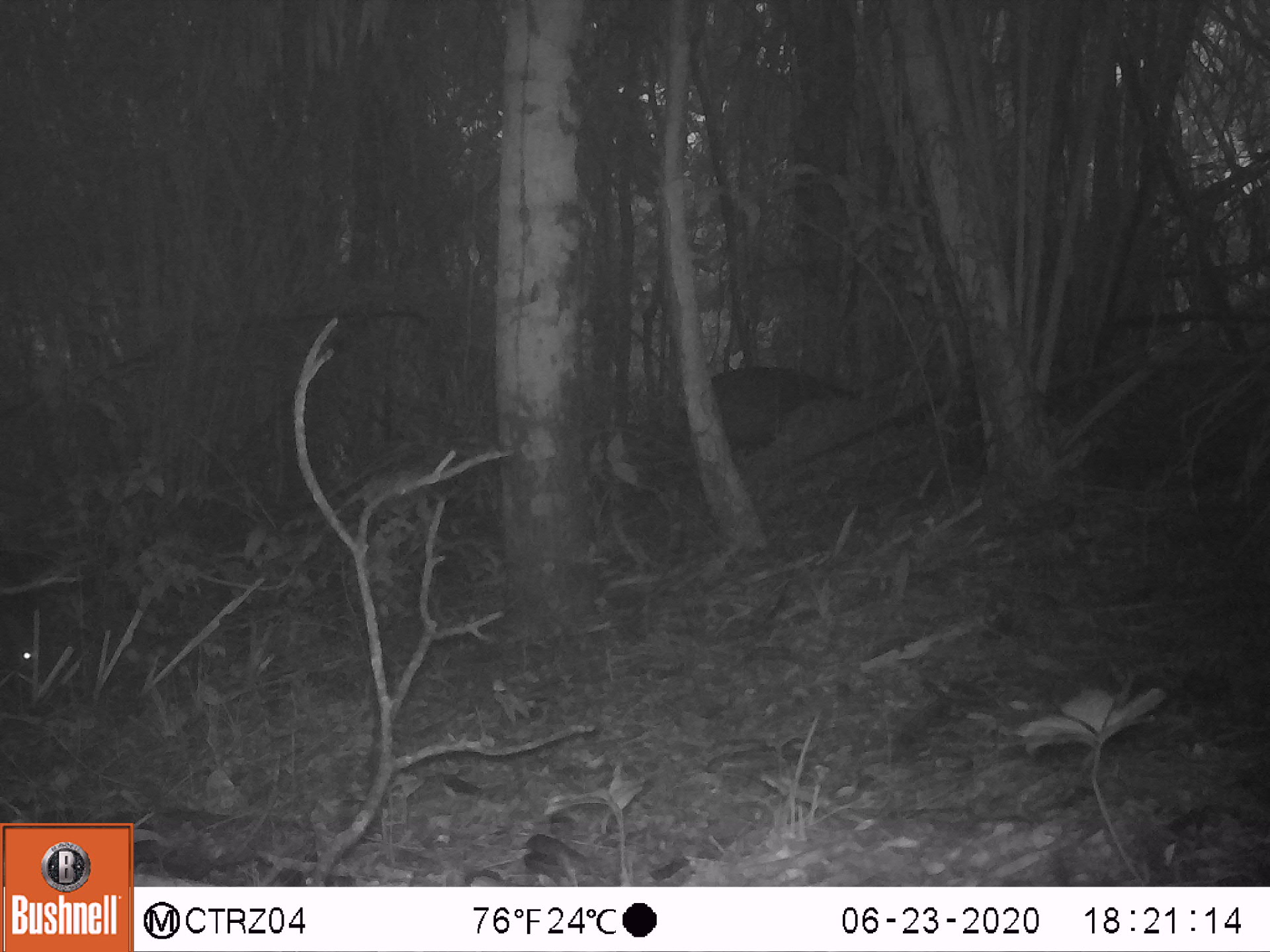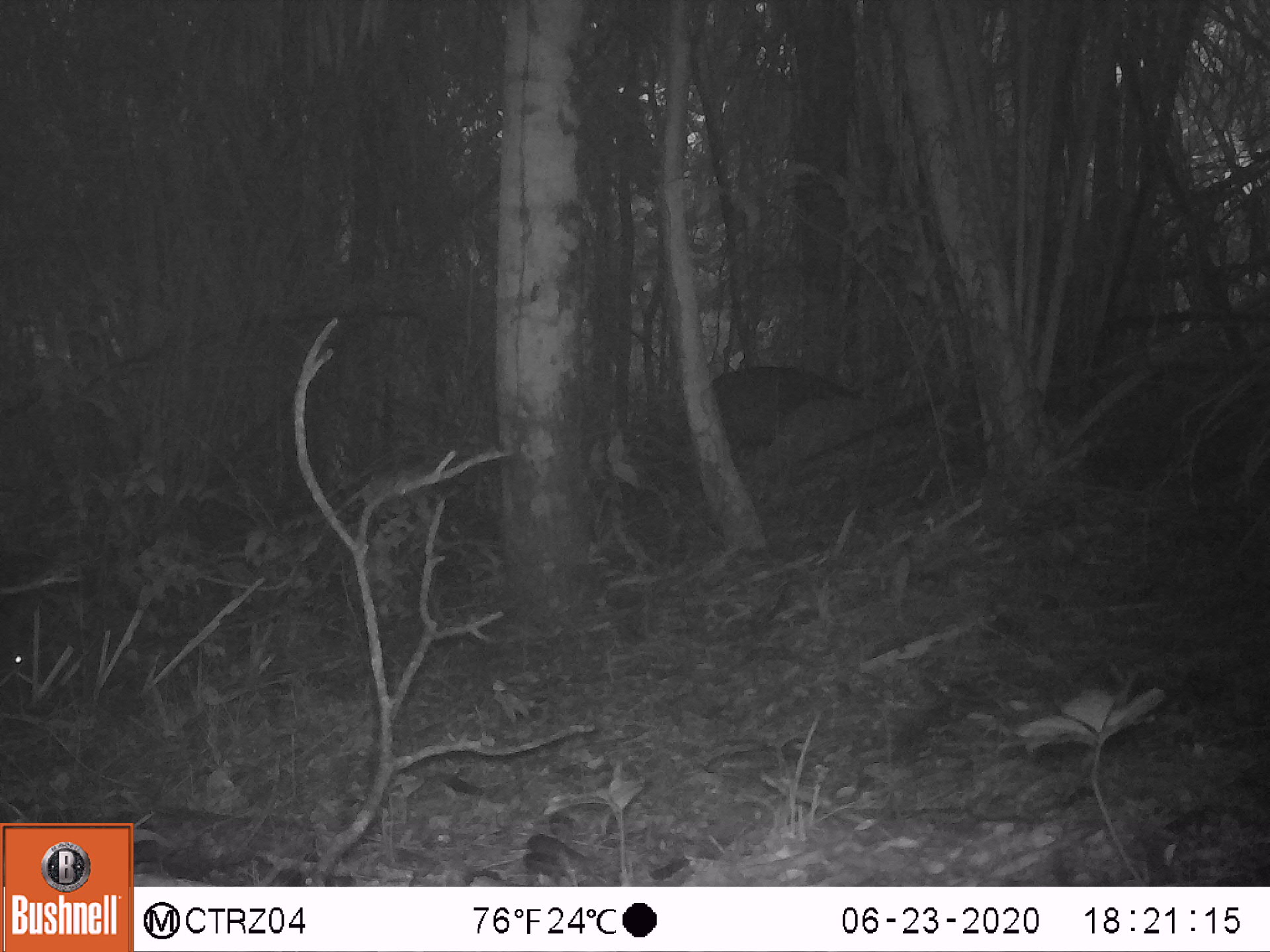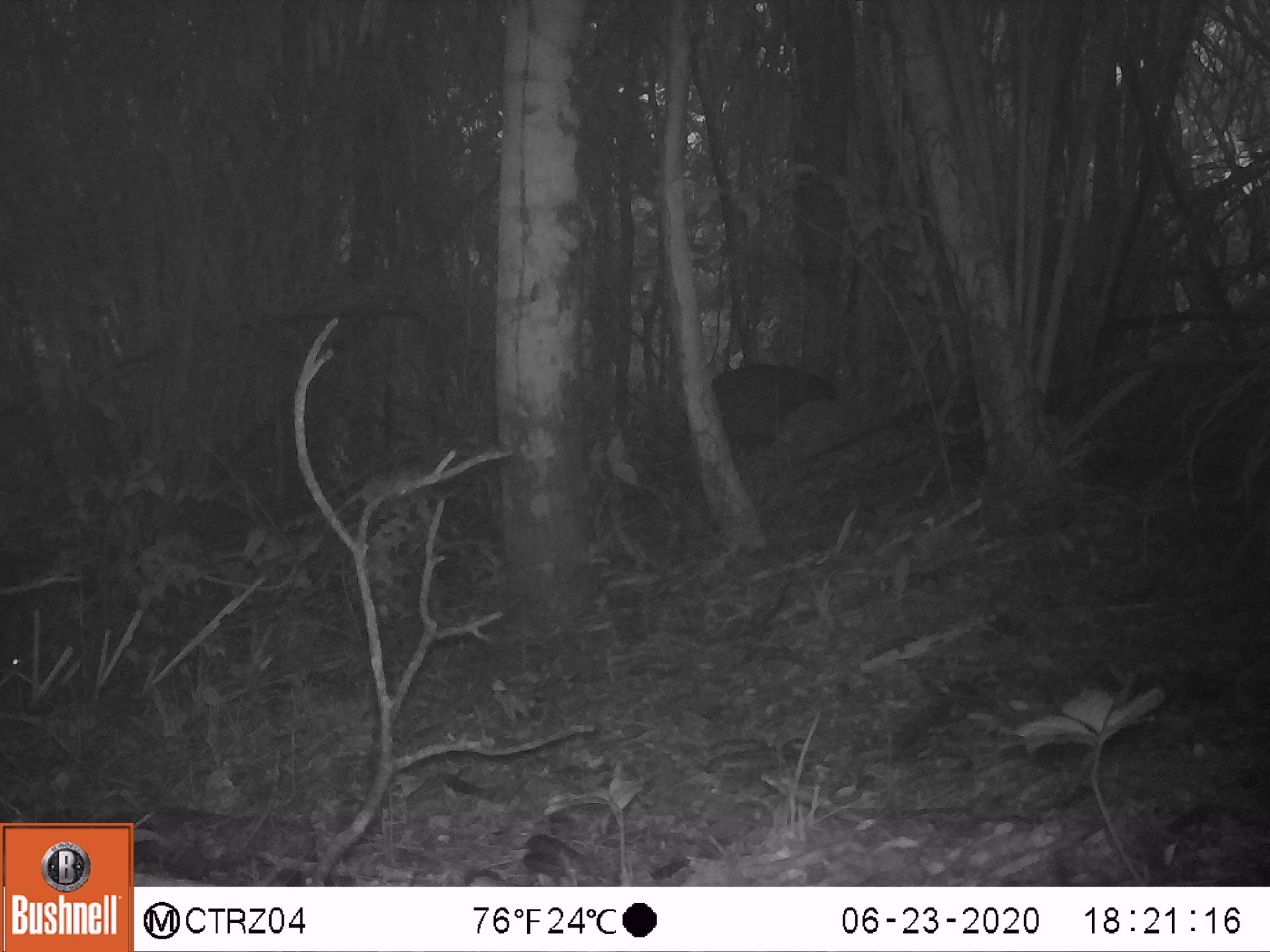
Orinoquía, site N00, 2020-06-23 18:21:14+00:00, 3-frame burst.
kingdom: Animalia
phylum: Chordata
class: Mammalia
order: Artiodactyla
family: Tayassuidae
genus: Pecari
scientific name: Pecari tajacu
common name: collared peccary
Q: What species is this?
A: Collared peccary (Pecari tajacu).